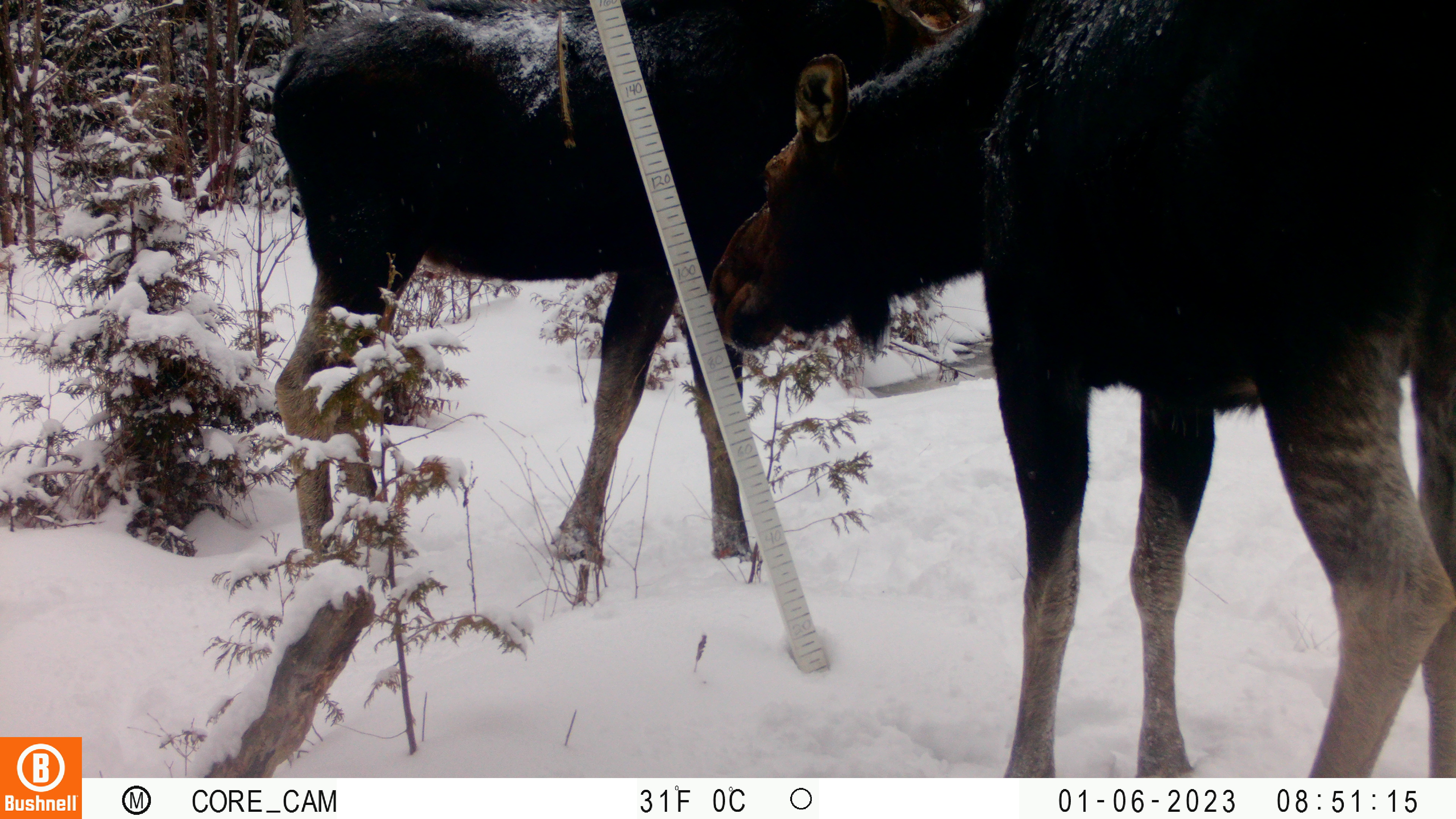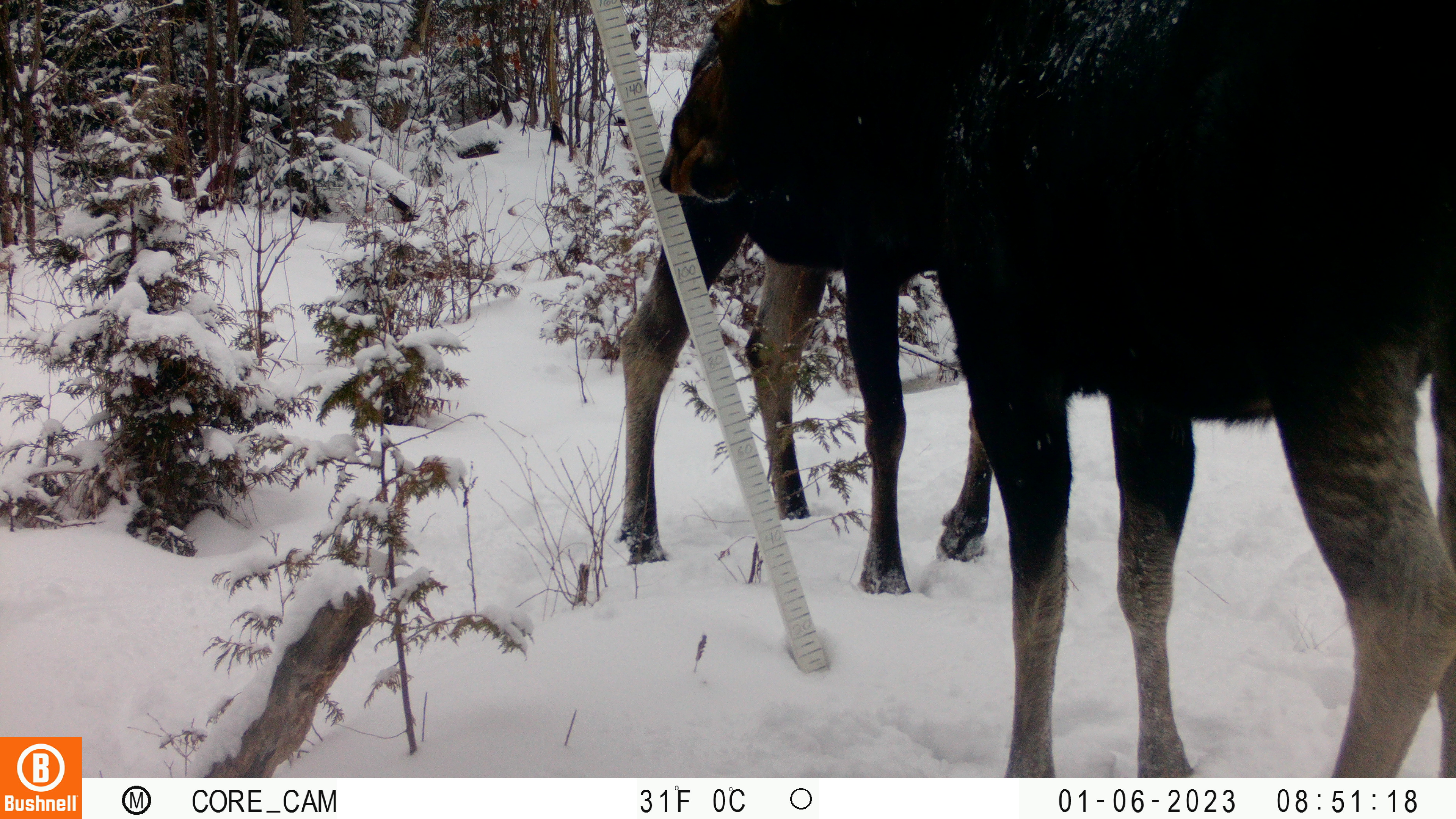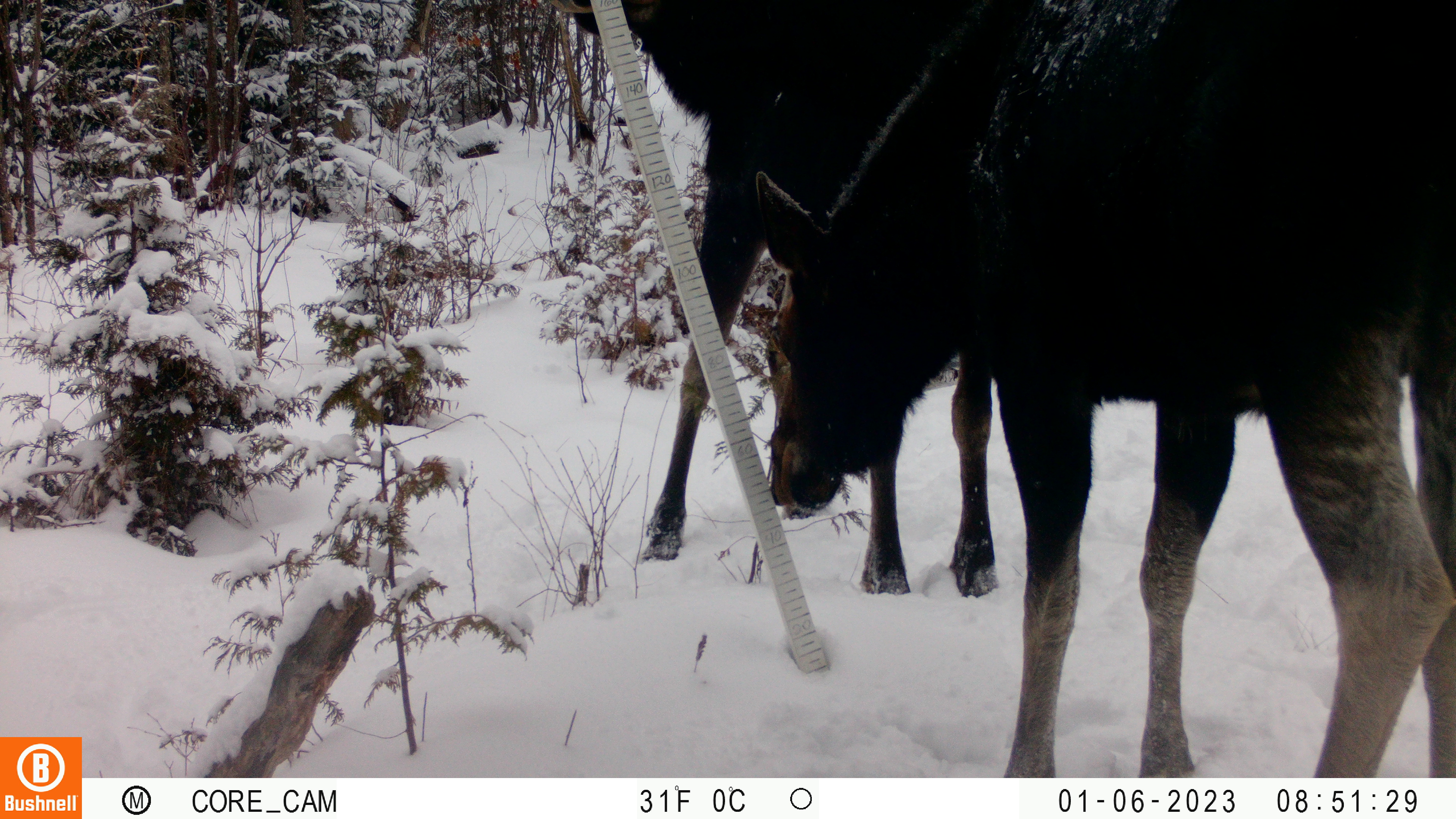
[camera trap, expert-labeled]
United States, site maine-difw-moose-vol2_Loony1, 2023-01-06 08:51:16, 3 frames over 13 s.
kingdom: Animalia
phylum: Chordata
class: Mammalia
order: Artiodactyla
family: Cervidae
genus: Alces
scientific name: Alces alces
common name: moose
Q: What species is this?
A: Moose (Alces alces).